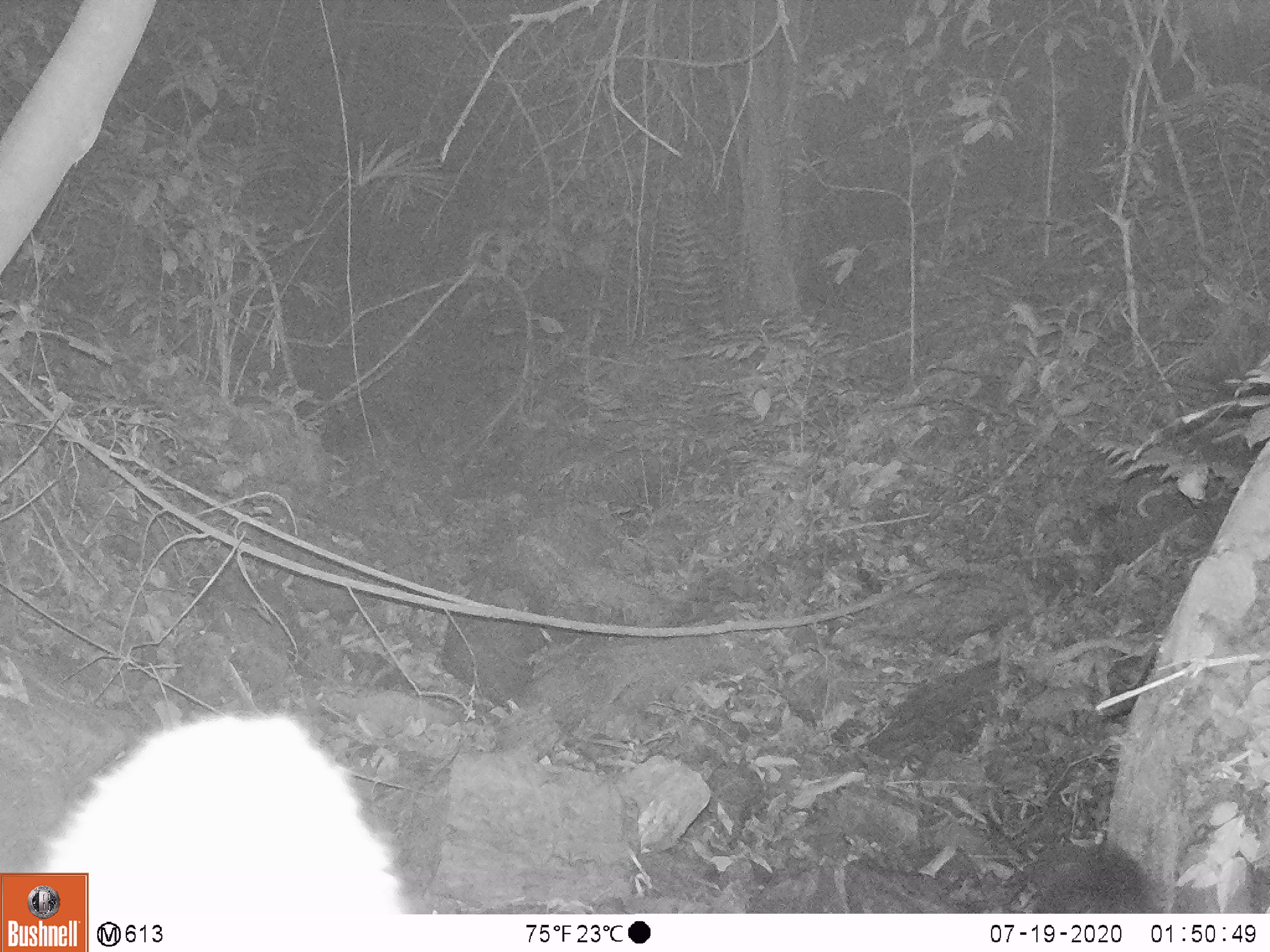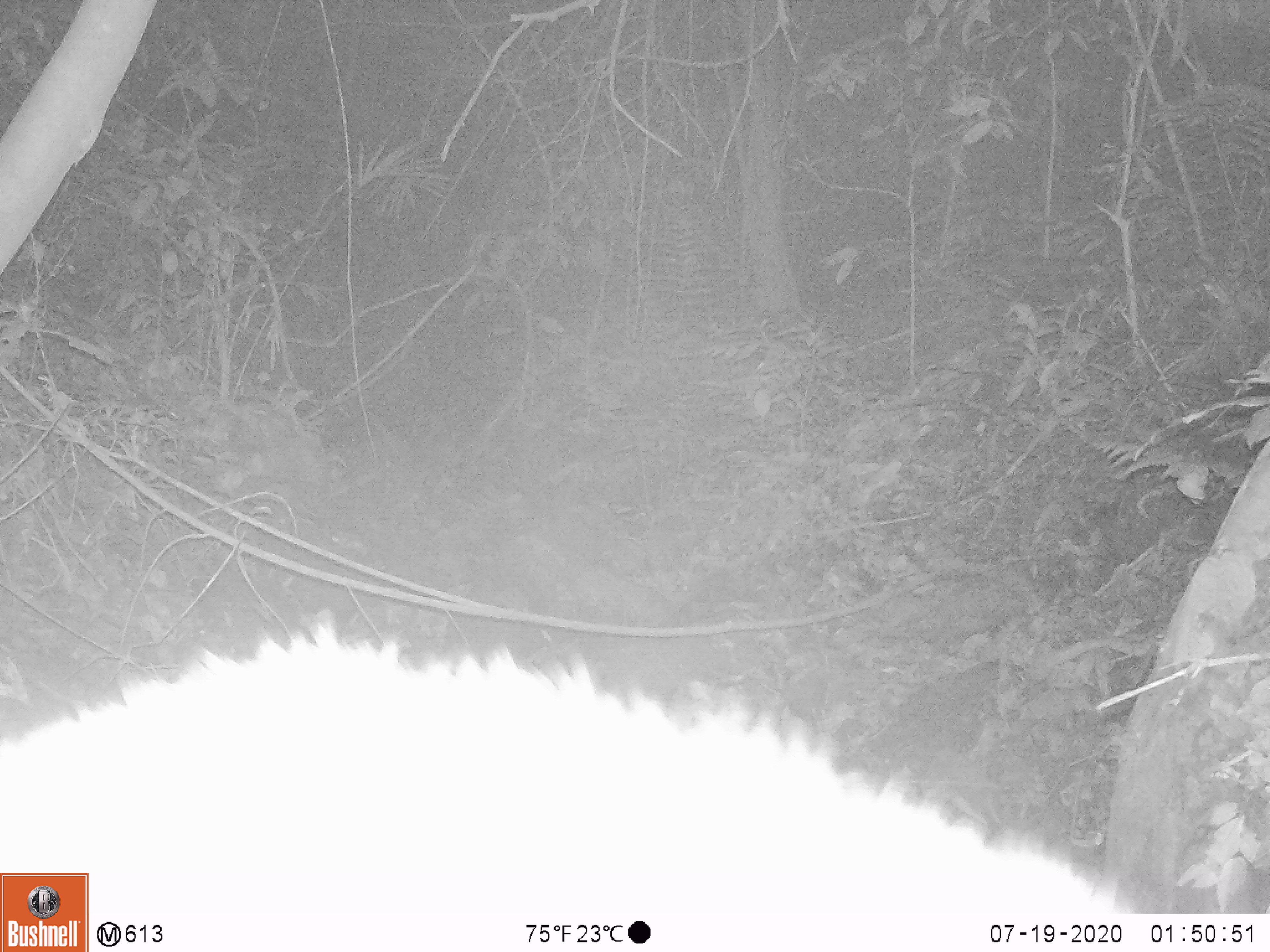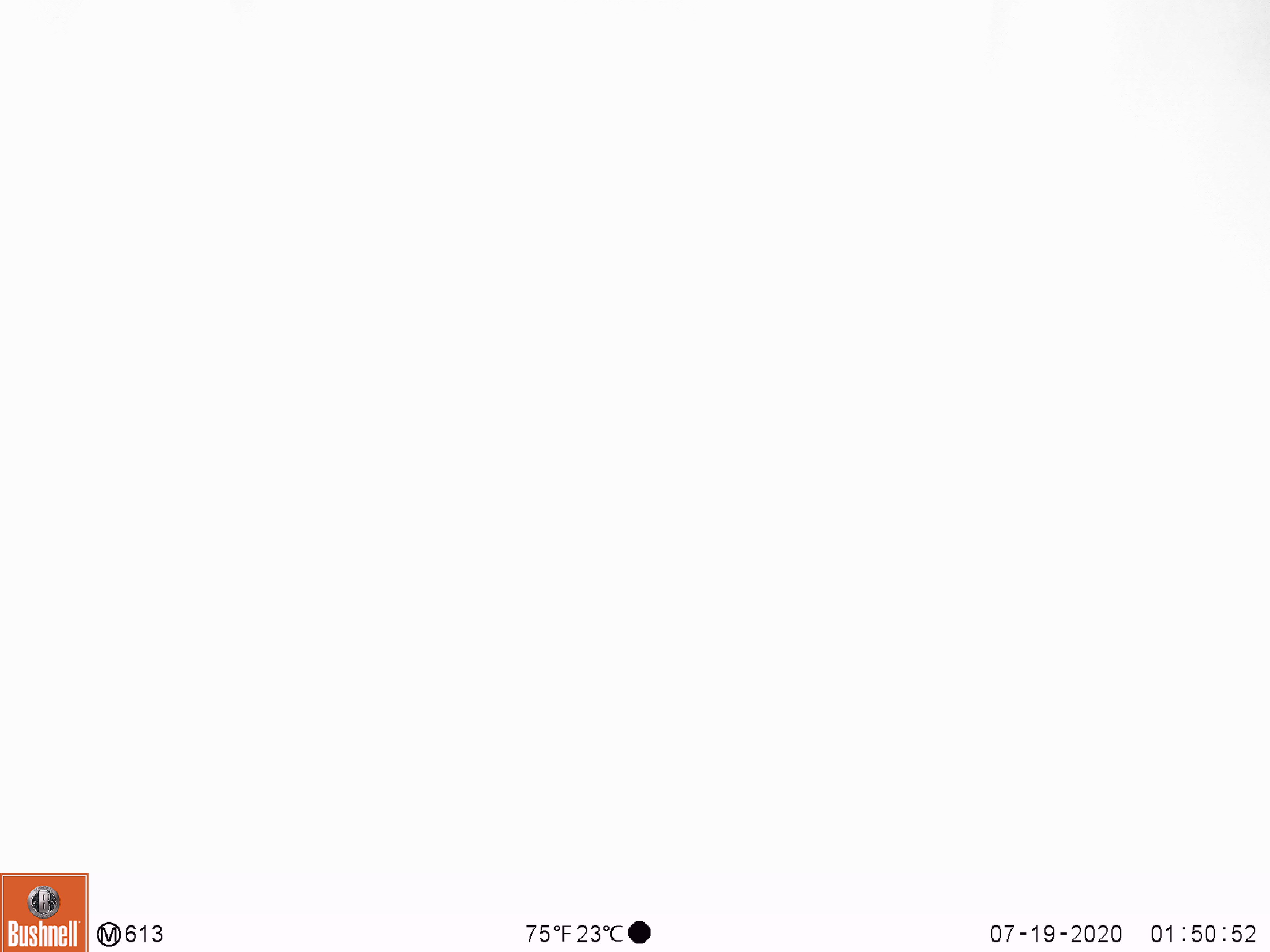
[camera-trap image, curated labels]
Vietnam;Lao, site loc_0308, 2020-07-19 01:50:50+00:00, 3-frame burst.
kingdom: Animalia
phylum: Chordata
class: Mammalia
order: Carnivora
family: Viverridae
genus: Paguma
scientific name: Paguma larvata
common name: masked palm civet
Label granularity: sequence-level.